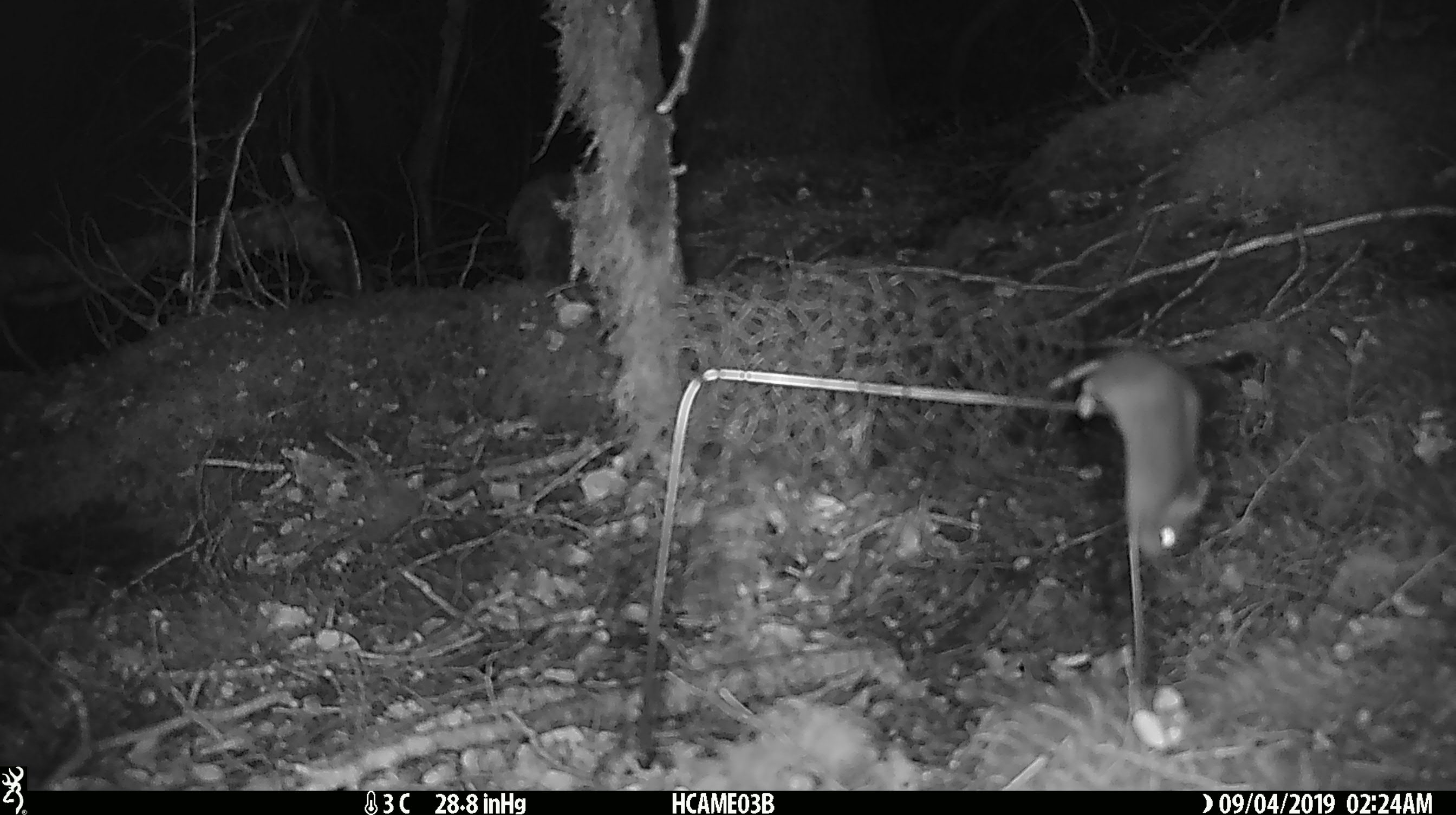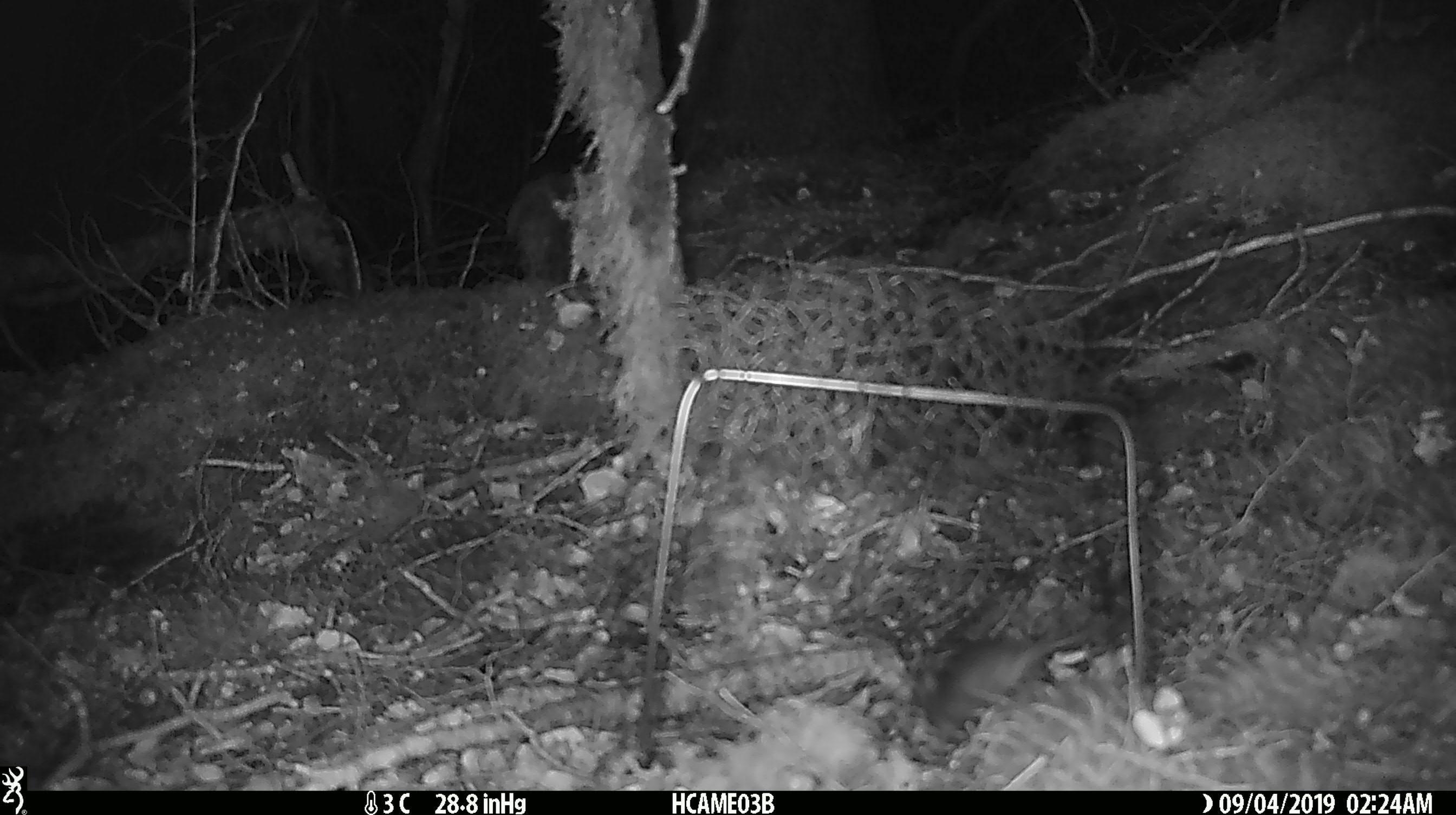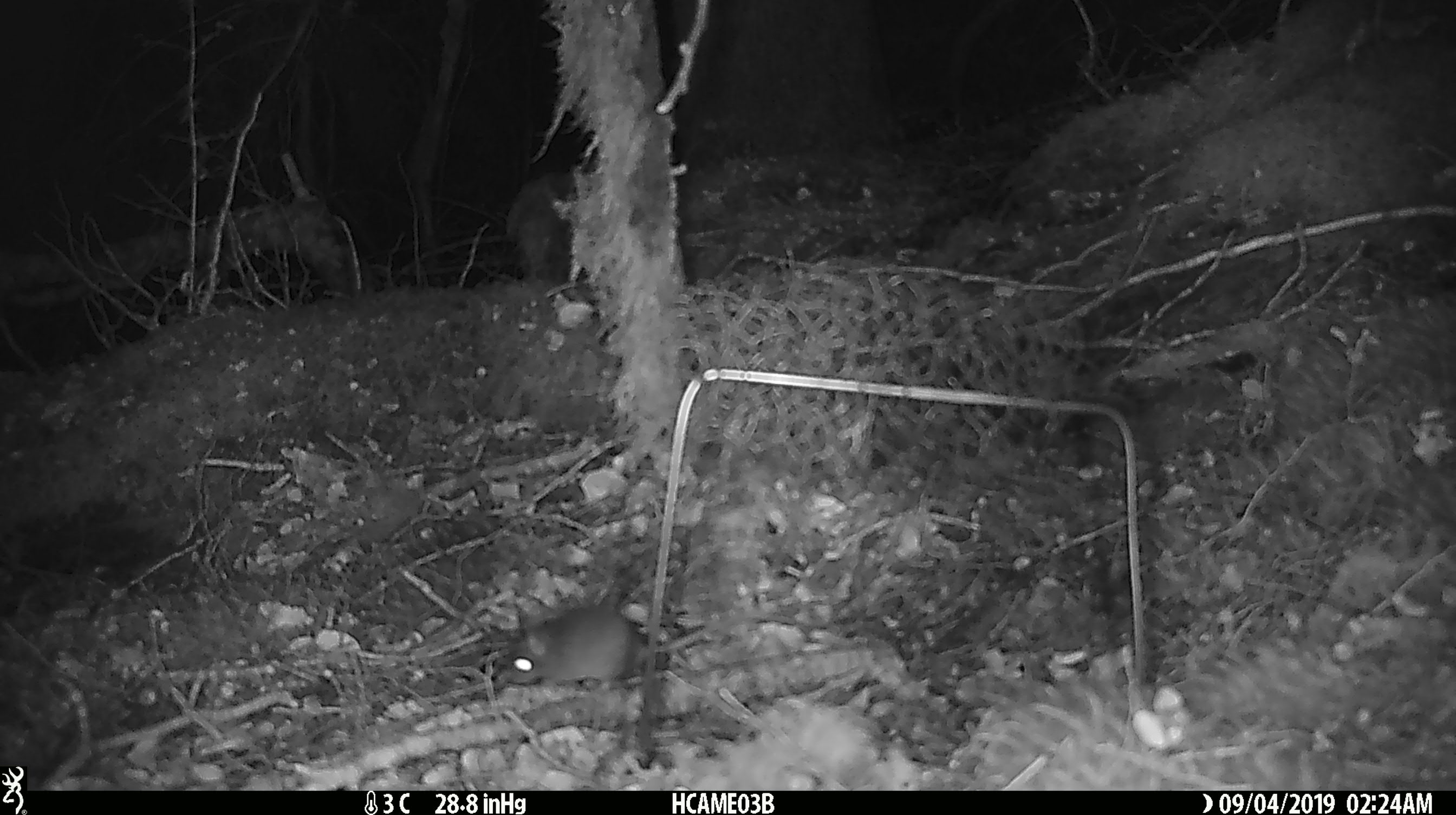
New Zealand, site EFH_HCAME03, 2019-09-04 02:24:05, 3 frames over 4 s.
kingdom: Animalia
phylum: Chordata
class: Mammalia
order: Rodentia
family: Muridae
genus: Mus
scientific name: Mus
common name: mouse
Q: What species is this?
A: Mouse (Mus).